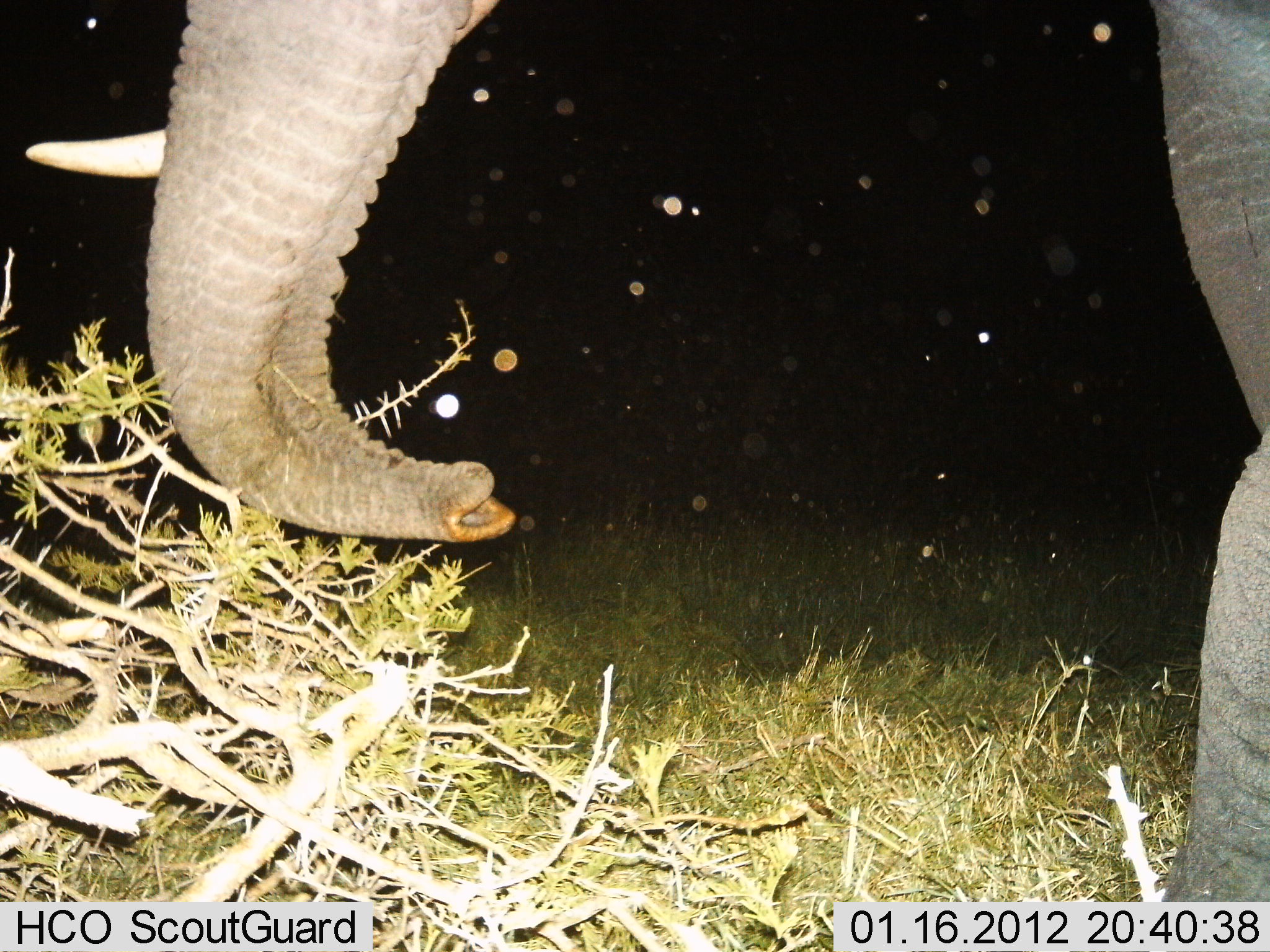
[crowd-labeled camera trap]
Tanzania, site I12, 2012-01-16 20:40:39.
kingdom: Animalia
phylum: Chordata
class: Mammalia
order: Proboscidea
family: Elephantidae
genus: Loxodonta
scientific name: Loxodonta africana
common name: african bush elephant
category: elephant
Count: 1.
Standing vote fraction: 70%.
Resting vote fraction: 0%.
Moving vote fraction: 15%.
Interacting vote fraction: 0%.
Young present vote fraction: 0%.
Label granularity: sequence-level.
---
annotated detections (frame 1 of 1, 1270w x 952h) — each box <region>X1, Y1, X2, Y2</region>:
animal: <region>23, 0, 1270, 900</region>